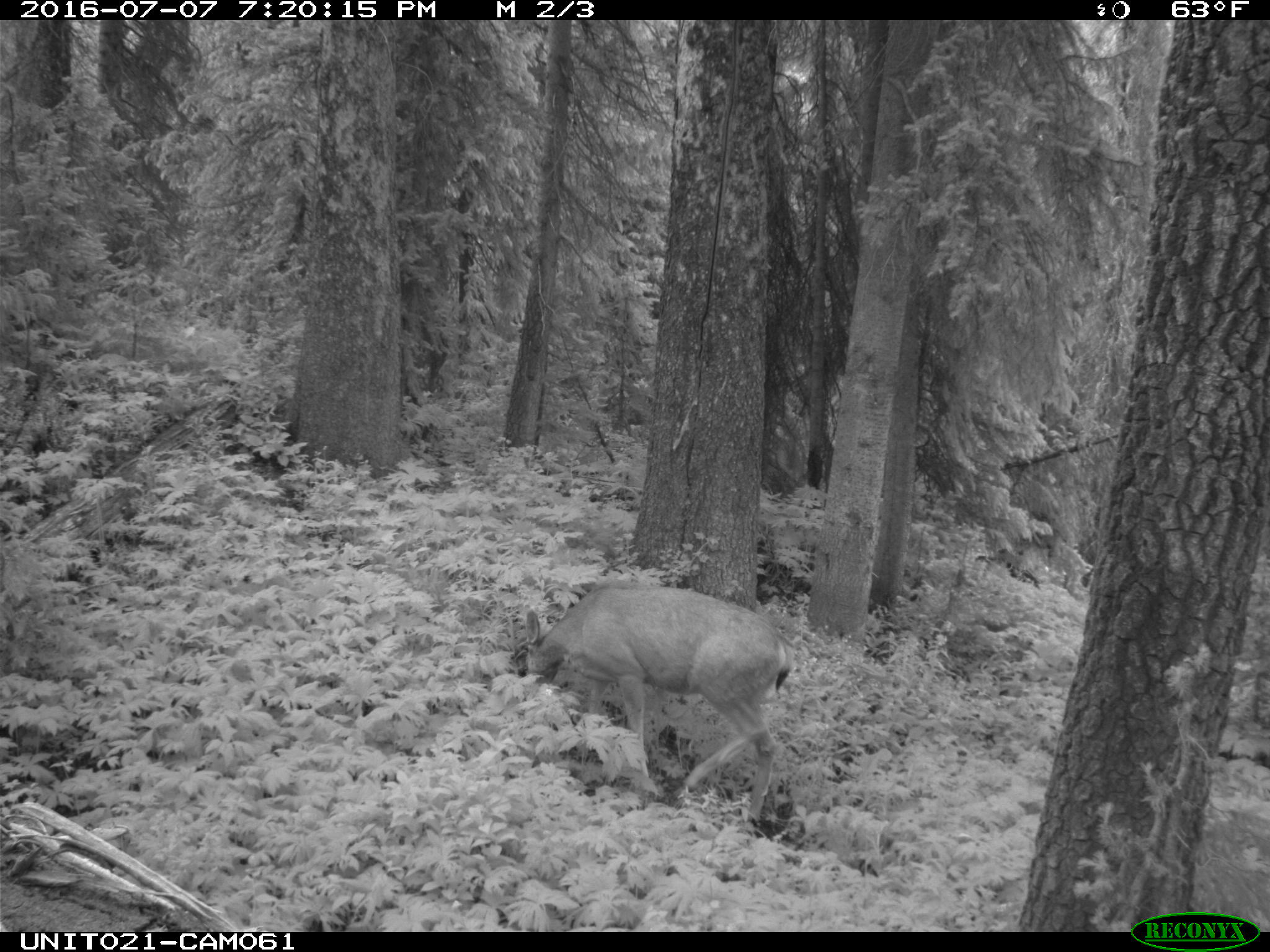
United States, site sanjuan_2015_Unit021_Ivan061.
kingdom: Animalia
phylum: Chordata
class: Mammalia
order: Artiodactyla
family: Cervidae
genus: Odocoileus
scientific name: Odocoileus hemionus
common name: mule deer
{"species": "Odocoileus hemionus (mule deer)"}